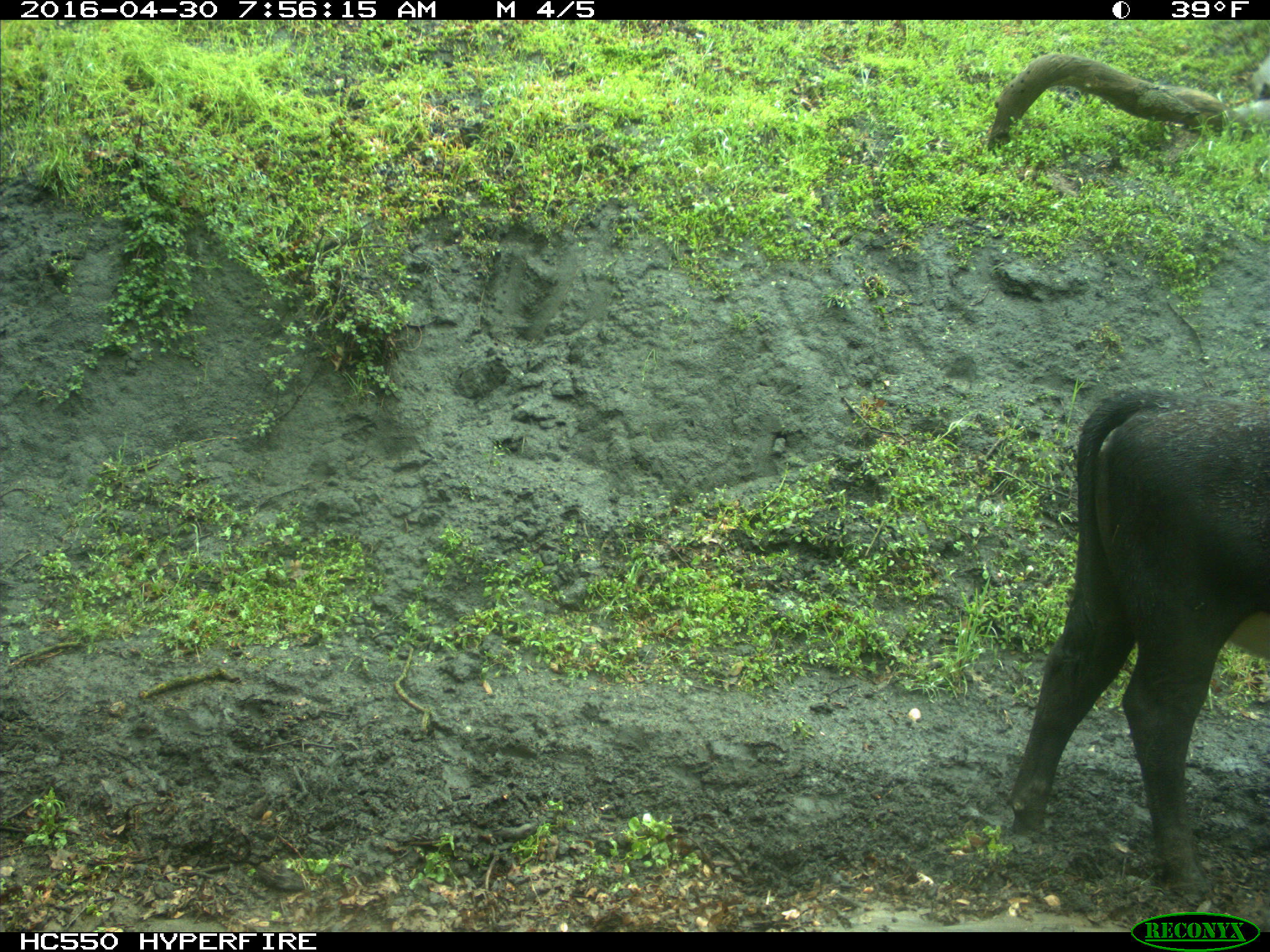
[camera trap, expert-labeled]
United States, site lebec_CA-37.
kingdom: Animalia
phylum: Chordata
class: Mammalia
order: Artiodactyla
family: Bovidae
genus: Bos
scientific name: Bos taurus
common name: domestic cow